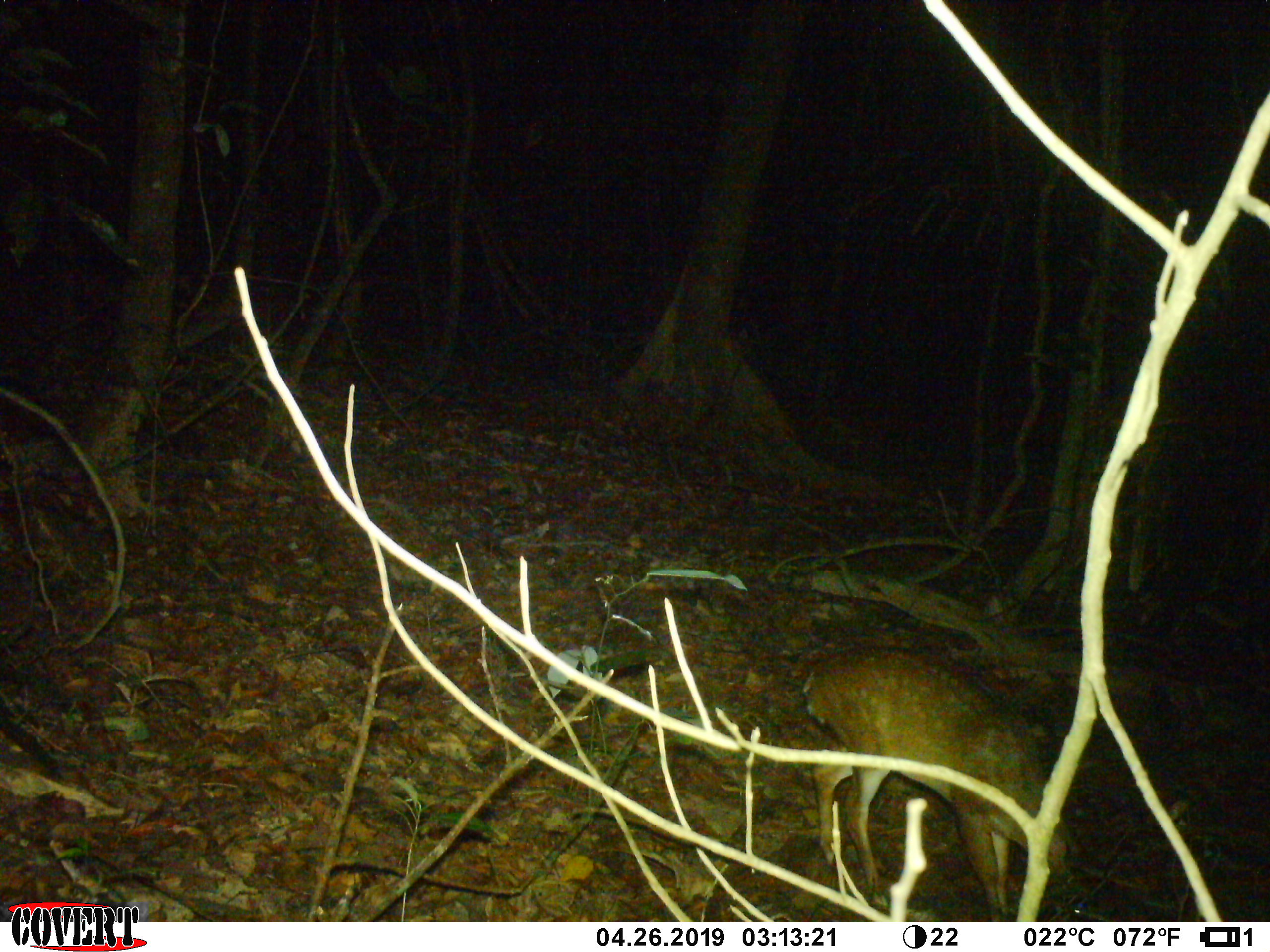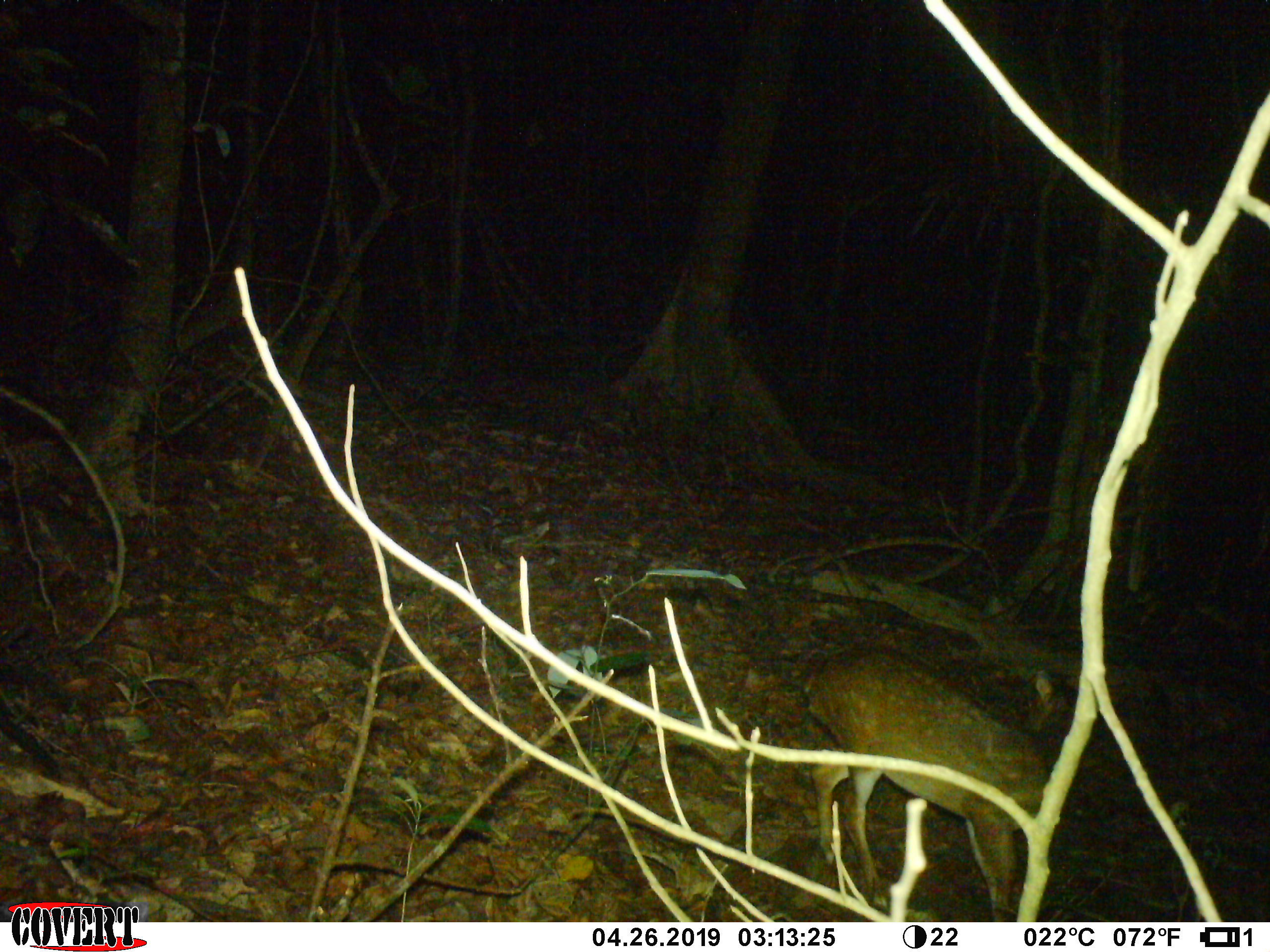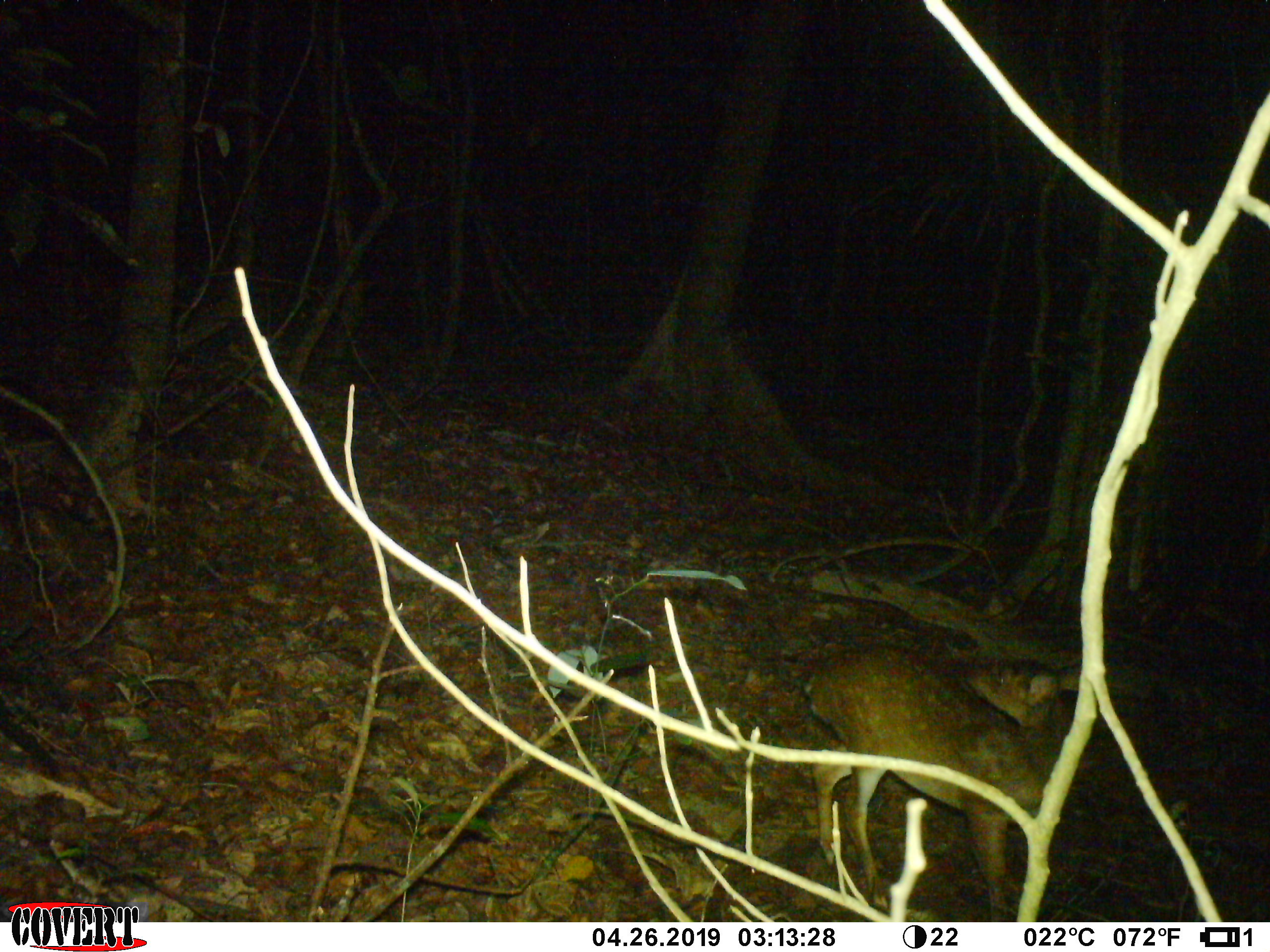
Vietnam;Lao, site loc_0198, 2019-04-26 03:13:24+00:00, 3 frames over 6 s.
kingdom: Animalia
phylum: Chordata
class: Mammalia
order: Artiodactyla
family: Cervidae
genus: Muntiacus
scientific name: Muntiacus vuquangensis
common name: large-antlered muntjac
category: large antlered muntjac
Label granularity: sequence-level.